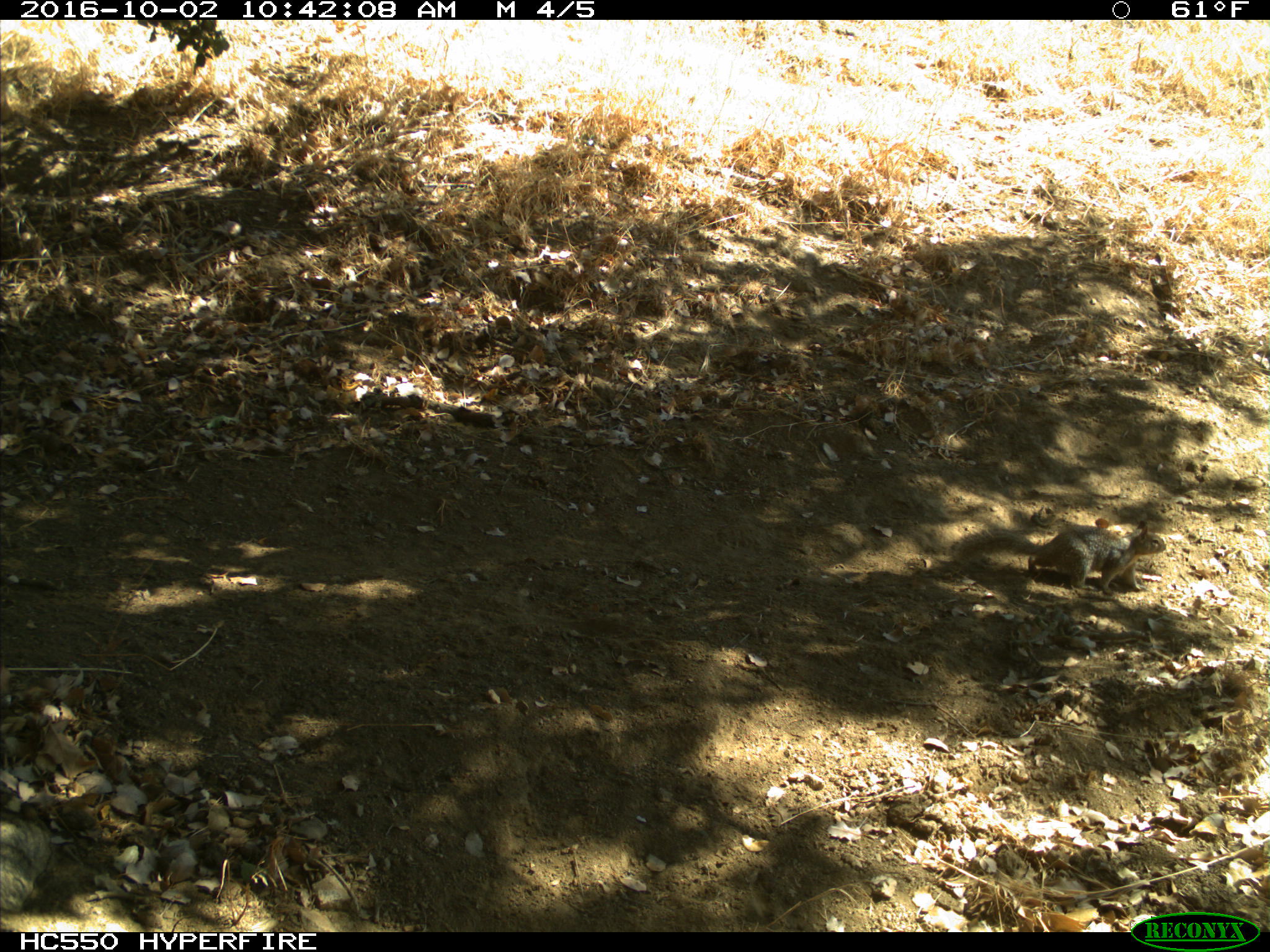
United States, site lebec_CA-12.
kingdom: Animalia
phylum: Chordata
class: Mammalia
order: Rodentia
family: Sciuridae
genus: Otospermophilus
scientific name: Otospermophilus beecheyi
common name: california ground squirrel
Otospermophilus beecheyi (california ground squirrel).